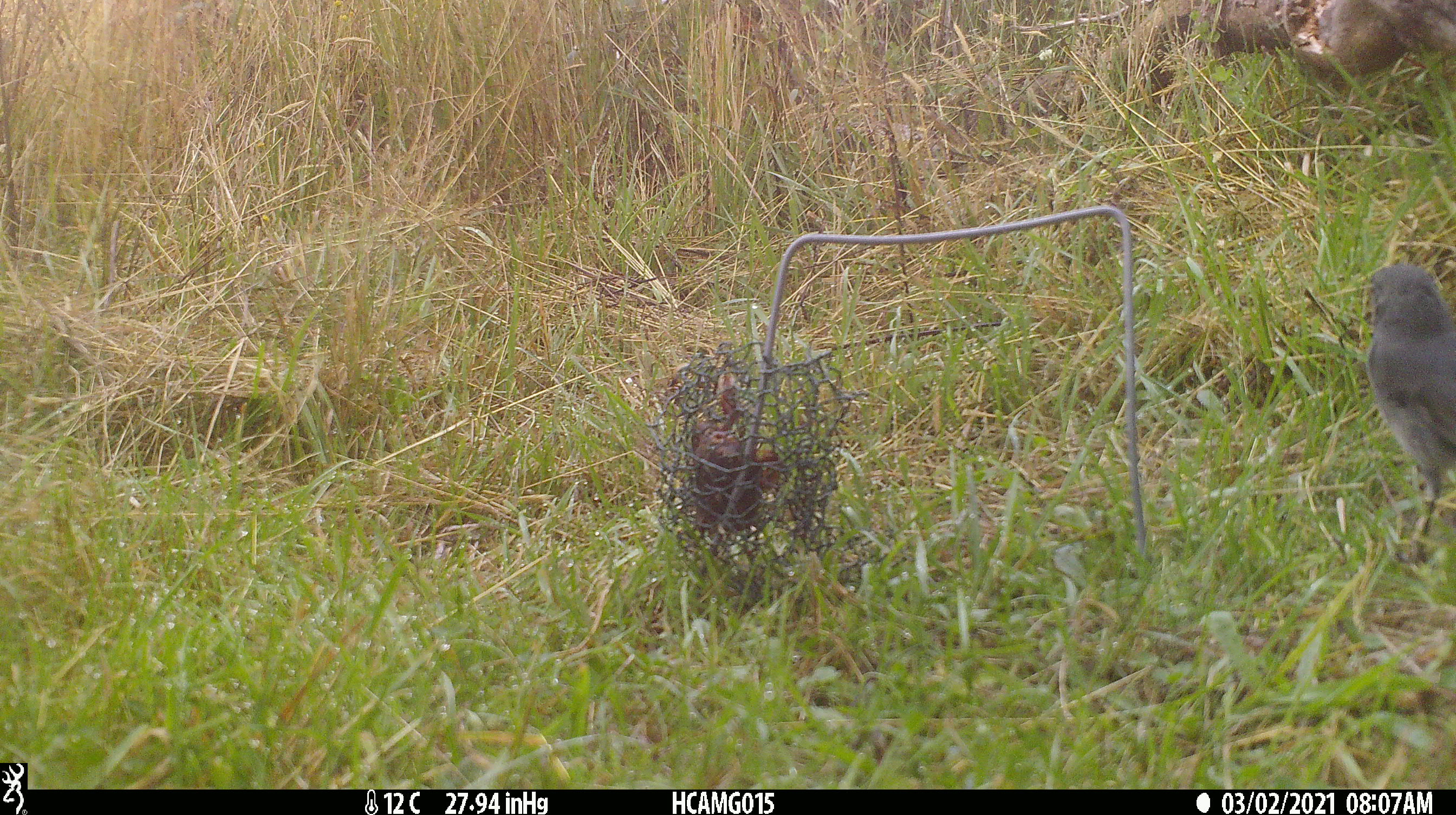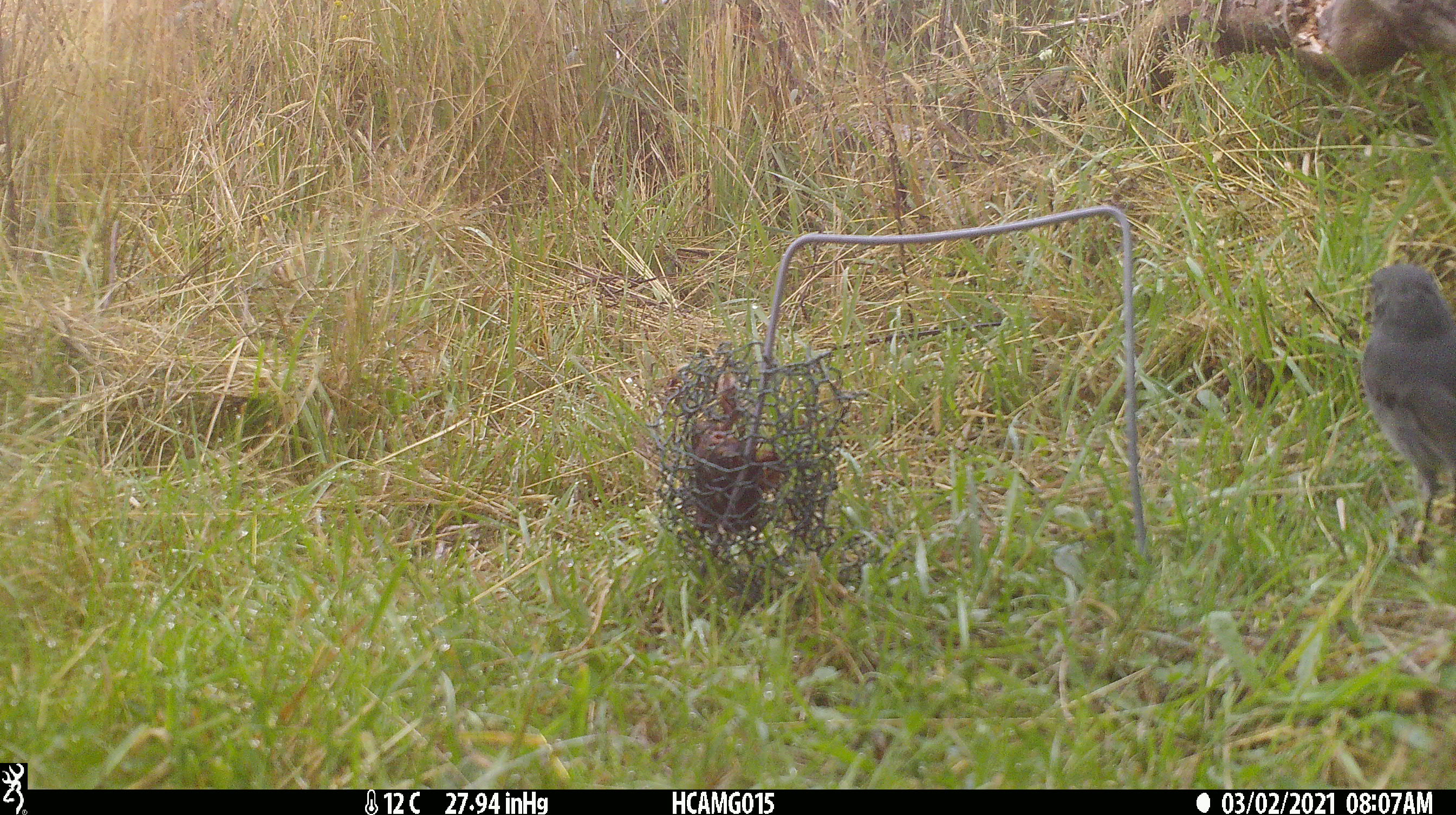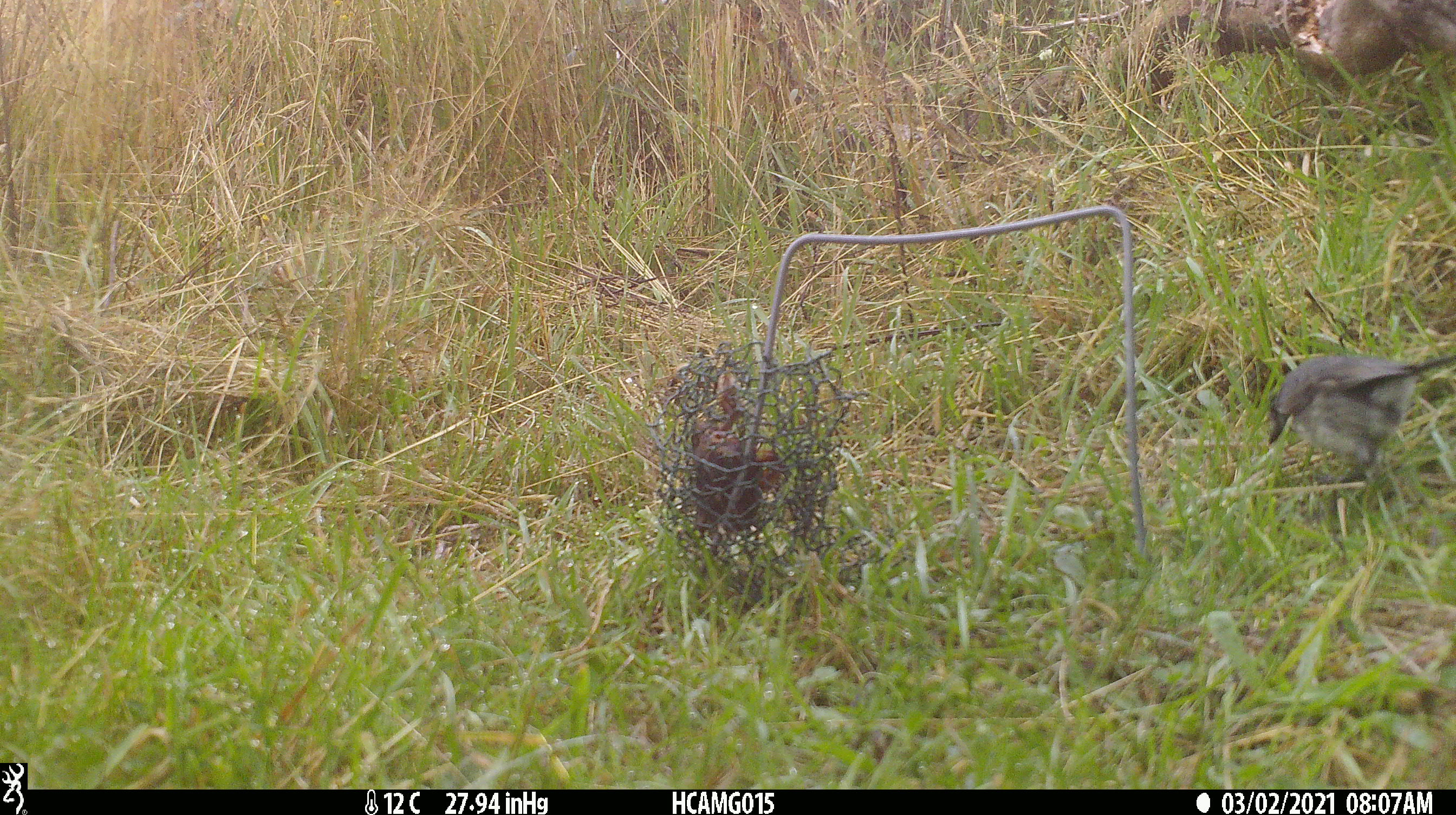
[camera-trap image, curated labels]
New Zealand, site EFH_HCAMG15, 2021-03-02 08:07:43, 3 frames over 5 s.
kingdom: Animalia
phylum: Chordata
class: Aves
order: Passeriformes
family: Petroicidae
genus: Petroica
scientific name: Petroica australis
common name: new zealand robin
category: robin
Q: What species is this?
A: Robin (new zealand robin) (Petroica australis).